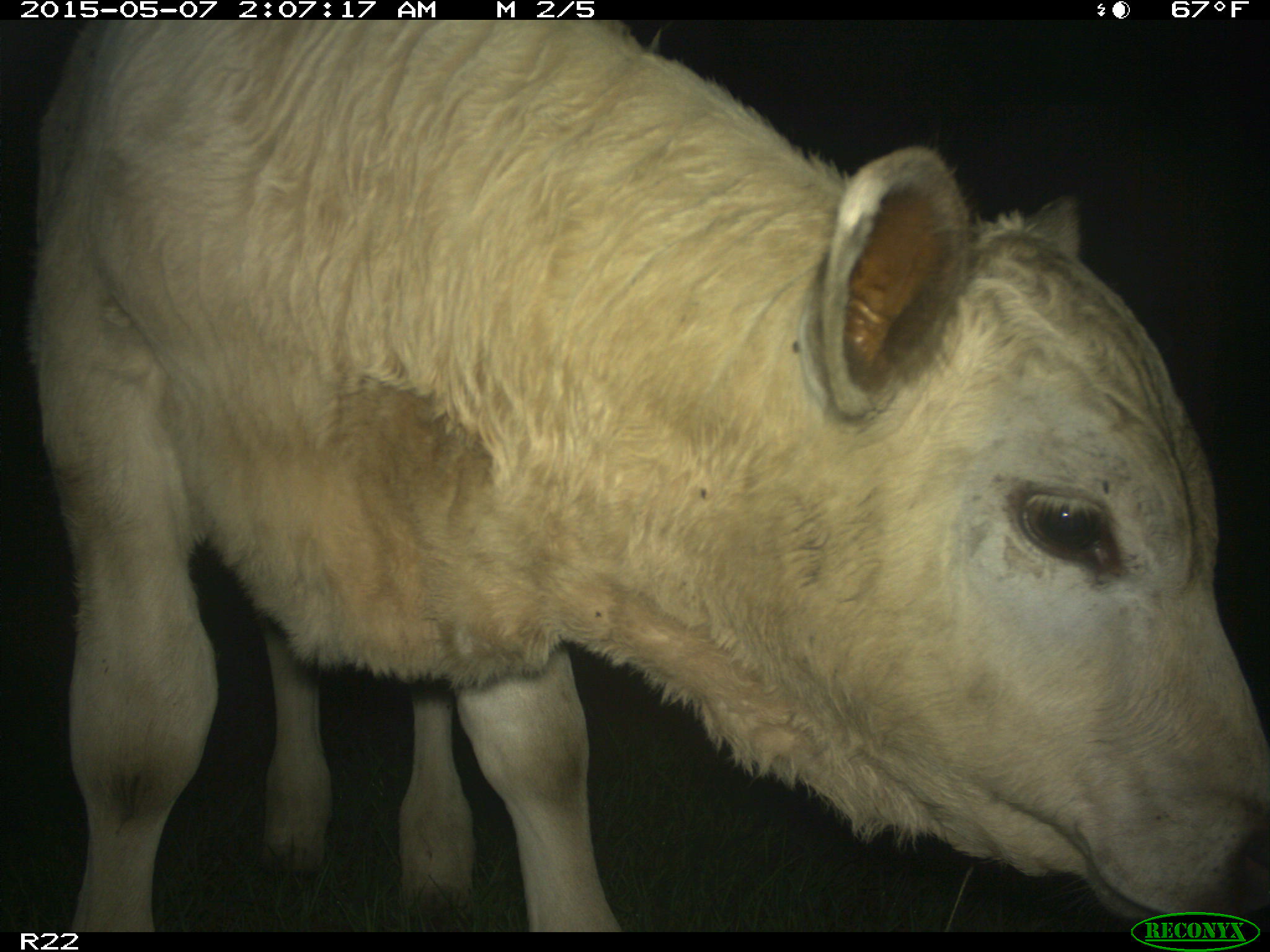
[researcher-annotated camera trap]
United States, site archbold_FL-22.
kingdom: Animalia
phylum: Chordata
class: Mammalia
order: Artiodactyla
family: Bovidae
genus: Bos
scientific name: Bos taurus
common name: domestic cow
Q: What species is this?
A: Bos taurus (domestic cow).